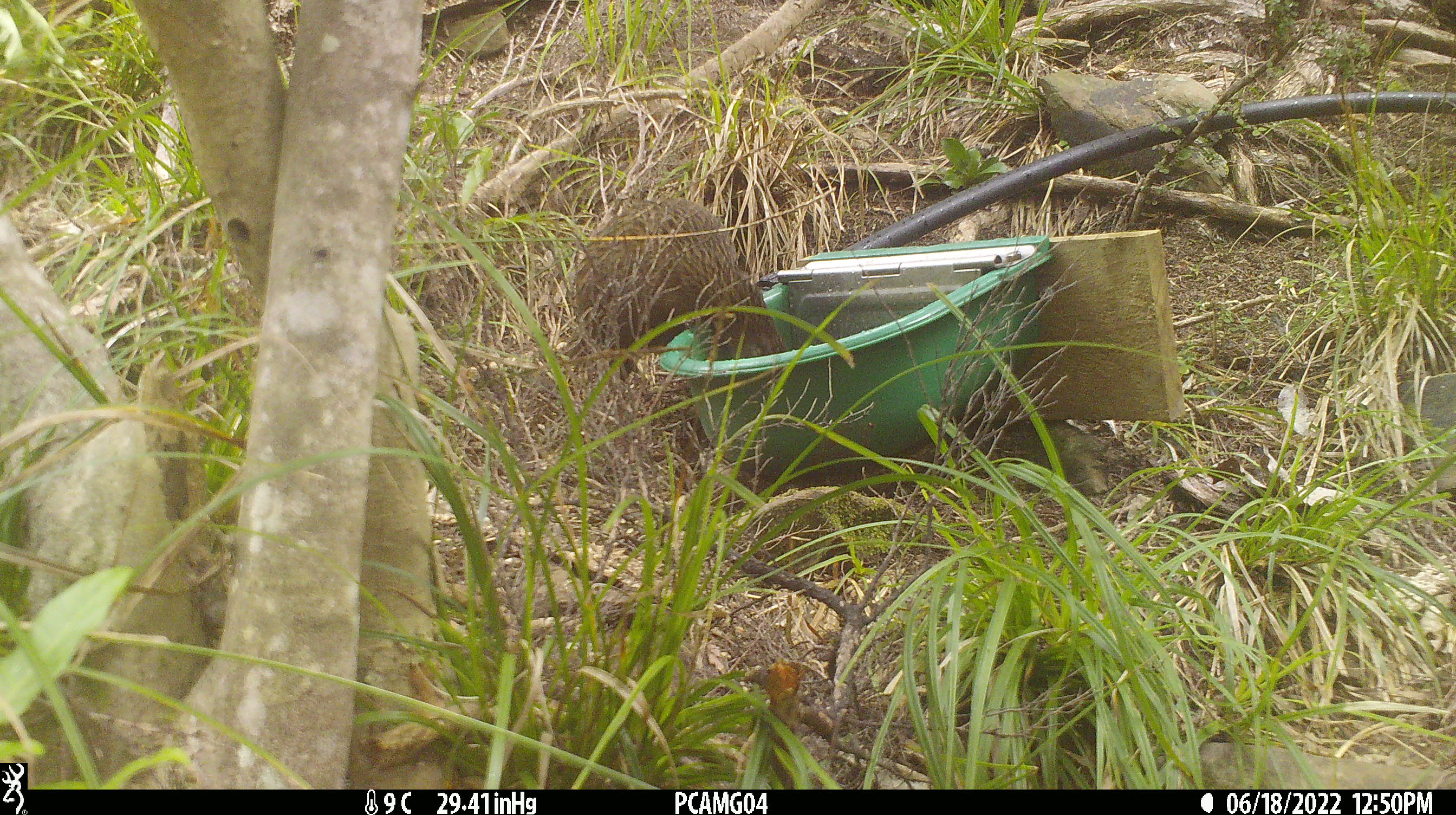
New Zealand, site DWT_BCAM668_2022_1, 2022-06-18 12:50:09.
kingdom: Animalia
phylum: Chordata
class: Aves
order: Gruiformes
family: Rallidae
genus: Gallirallus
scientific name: Gallirallus australis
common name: weka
Weka (Gallirallus australis).